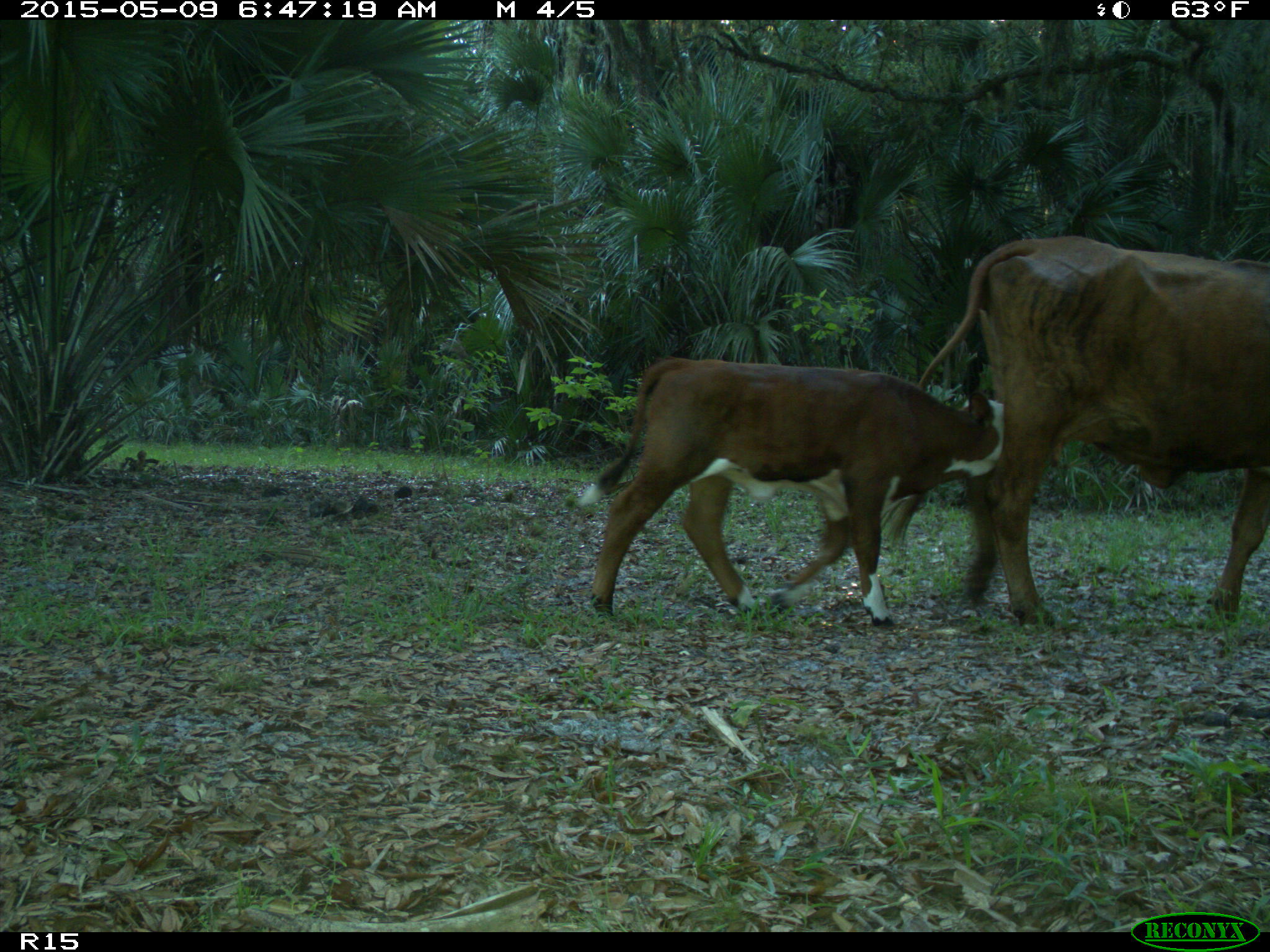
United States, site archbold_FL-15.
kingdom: Animalia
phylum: Chordata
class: Mammalia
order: Artiodactyla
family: Bovidae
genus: Bos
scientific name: Bos taurus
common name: domestic cow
Bos taurus (domestic cow).